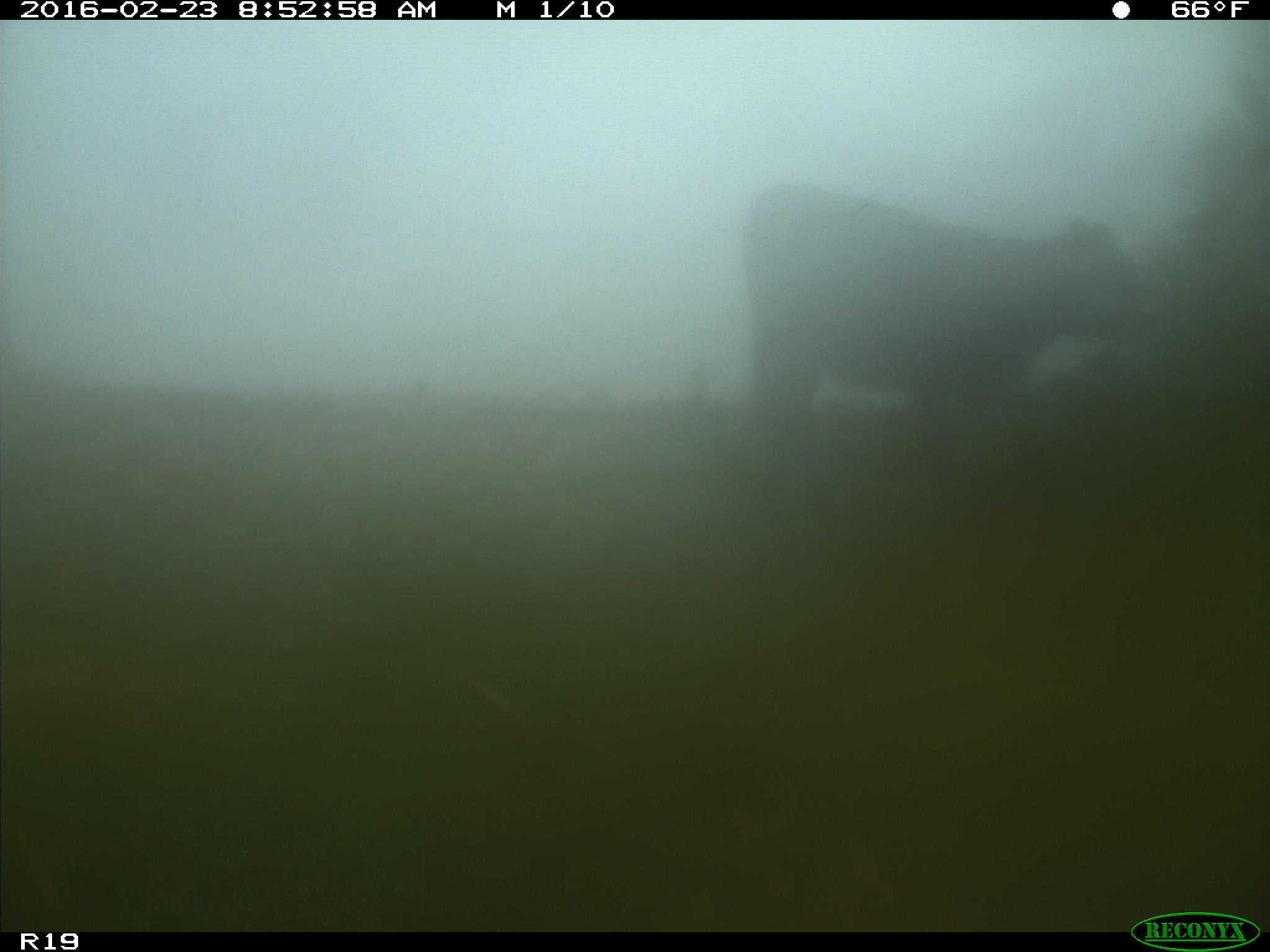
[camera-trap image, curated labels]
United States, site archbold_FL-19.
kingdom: Animalia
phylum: Chordata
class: Mammalia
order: Artiodactyla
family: Bovidae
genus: Bos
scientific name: Bos taurus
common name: domestic cow